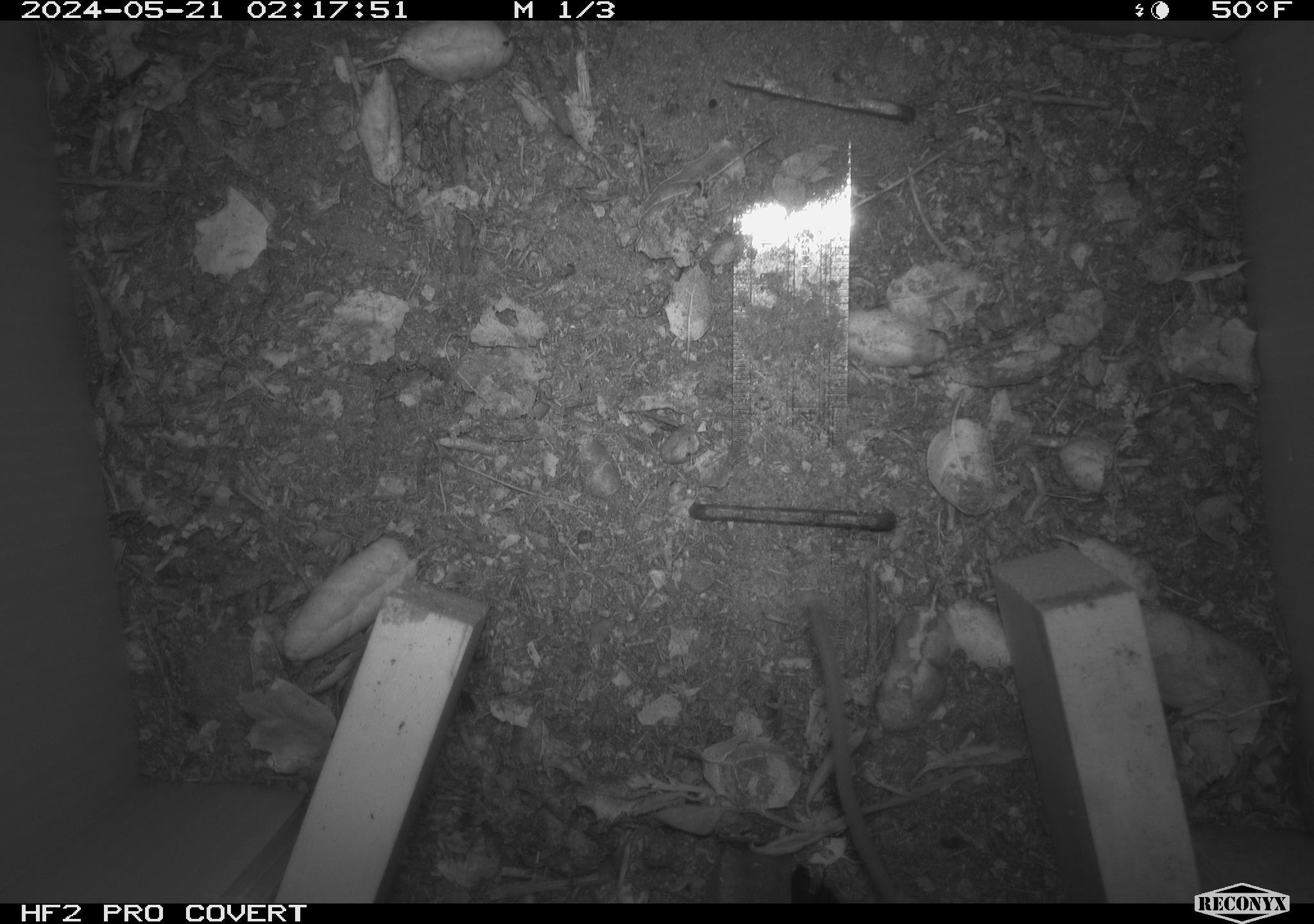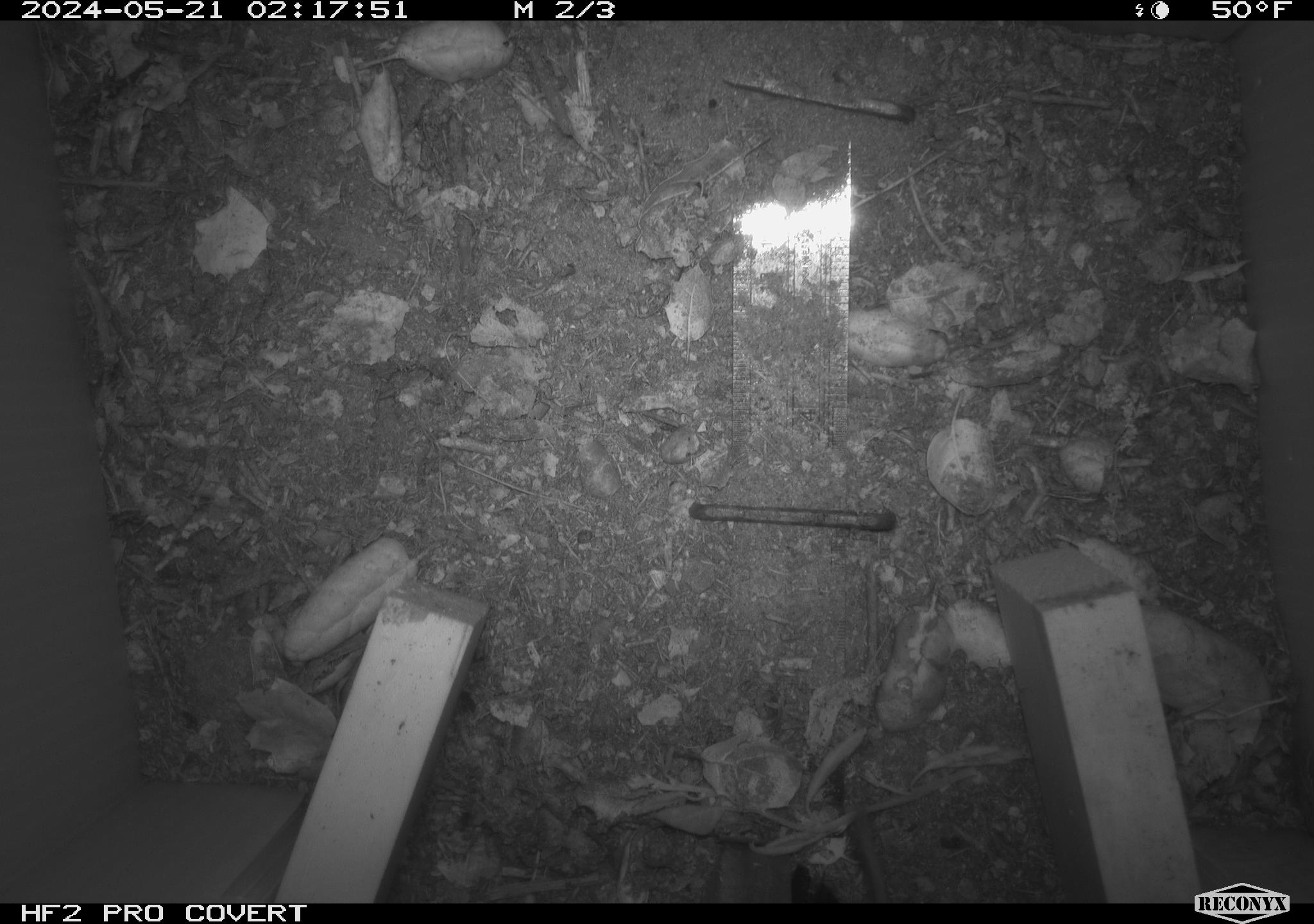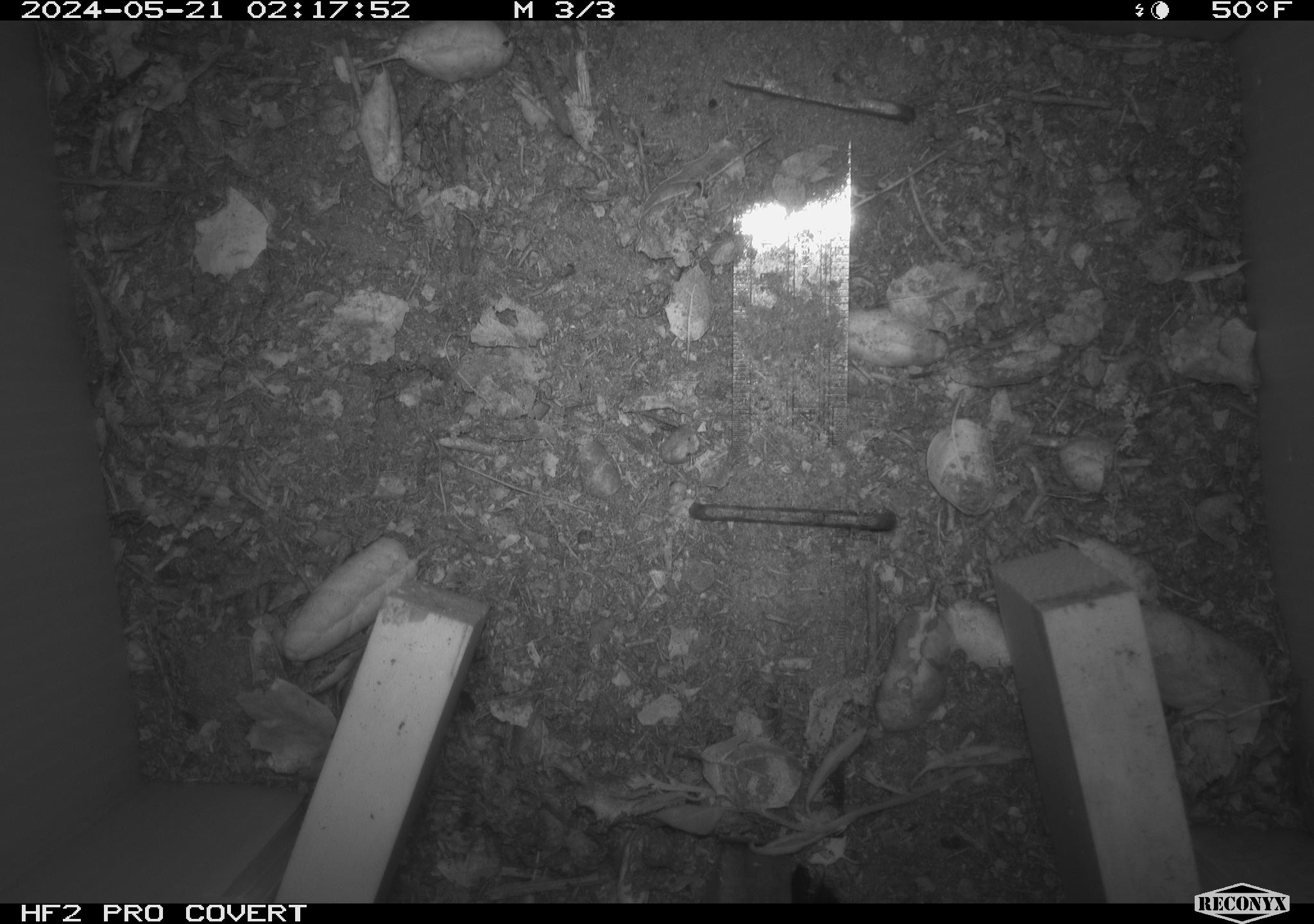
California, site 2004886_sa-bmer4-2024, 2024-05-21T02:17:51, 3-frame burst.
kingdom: Animalia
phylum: Chordata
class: Mammalia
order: Rodentia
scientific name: Rodentia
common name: mouse species